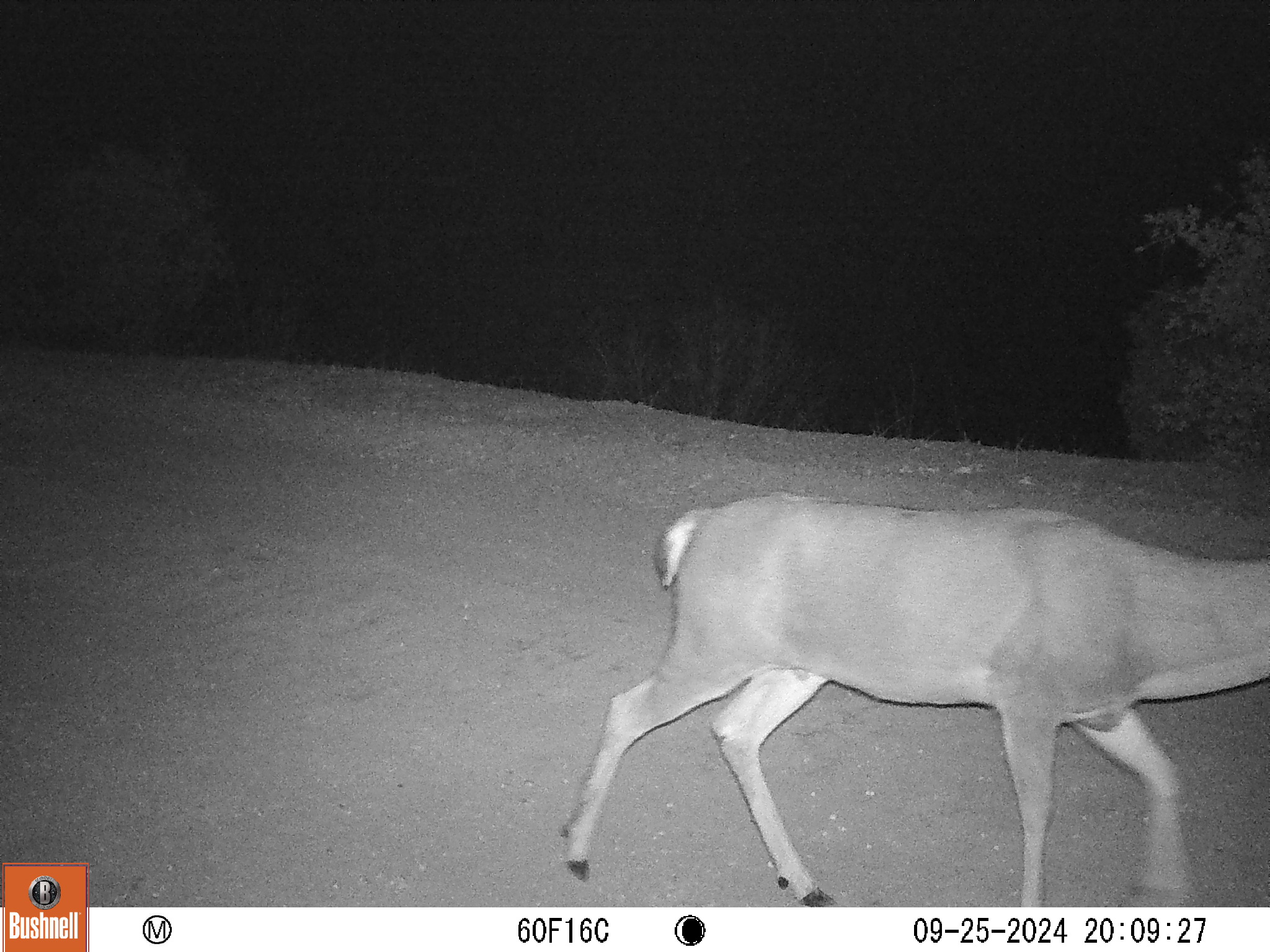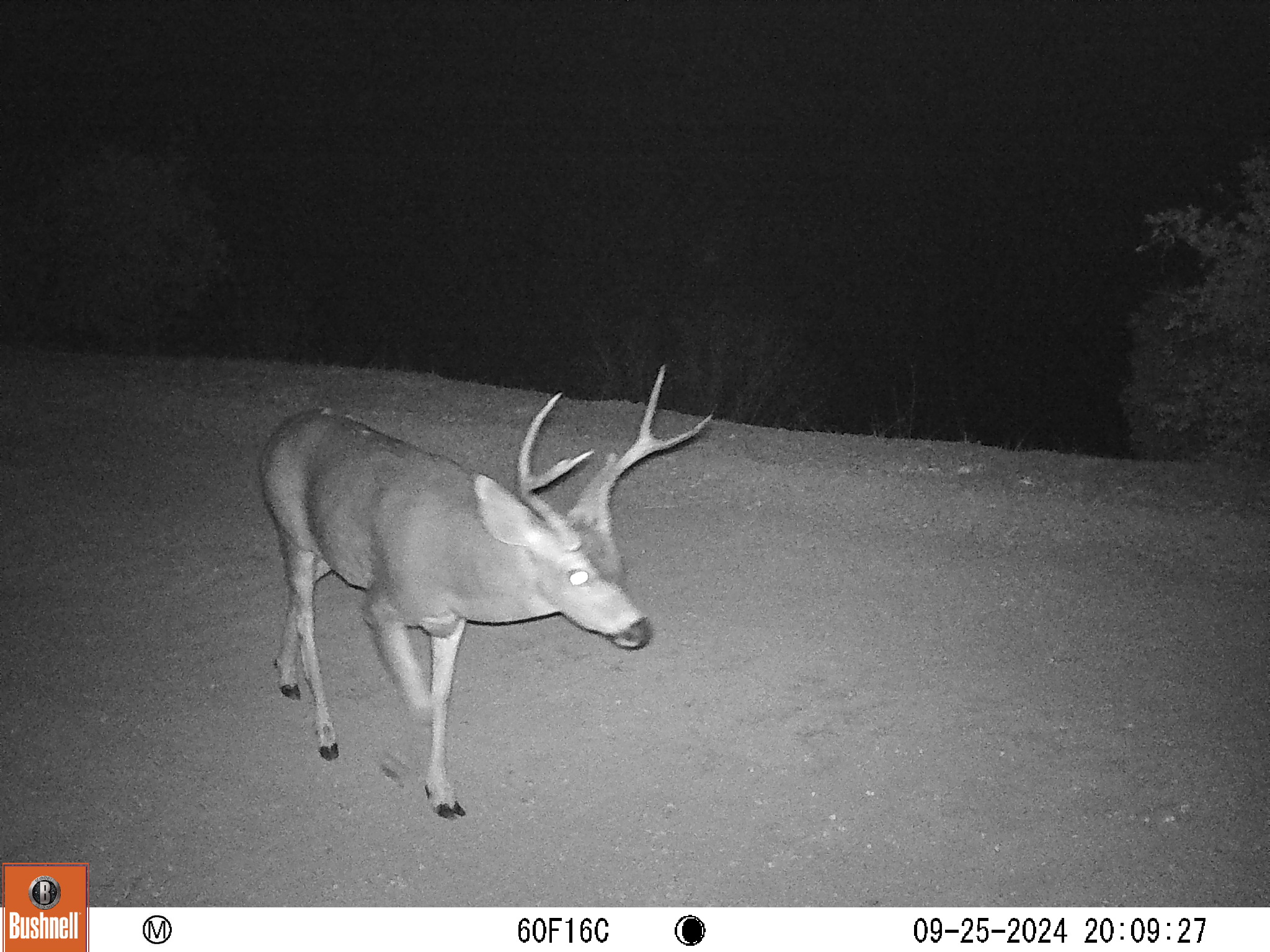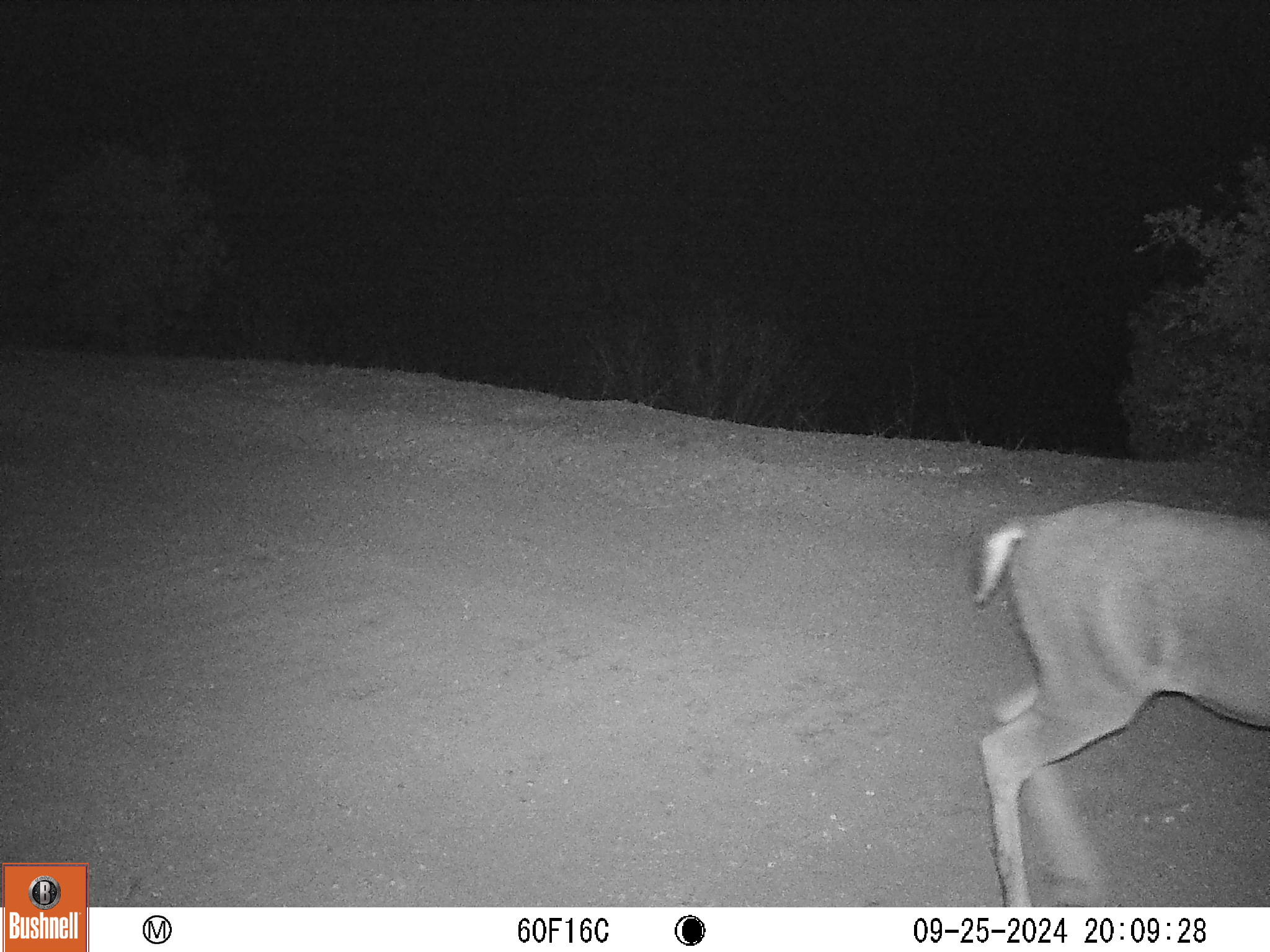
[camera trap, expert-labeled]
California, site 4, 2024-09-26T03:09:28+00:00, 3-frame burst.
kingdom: Animalia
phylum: Chordata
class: Mammalia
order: Artiodactyla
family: Cervidae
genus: Odocoileus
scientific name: Odocoileus hemionus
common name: mule deer